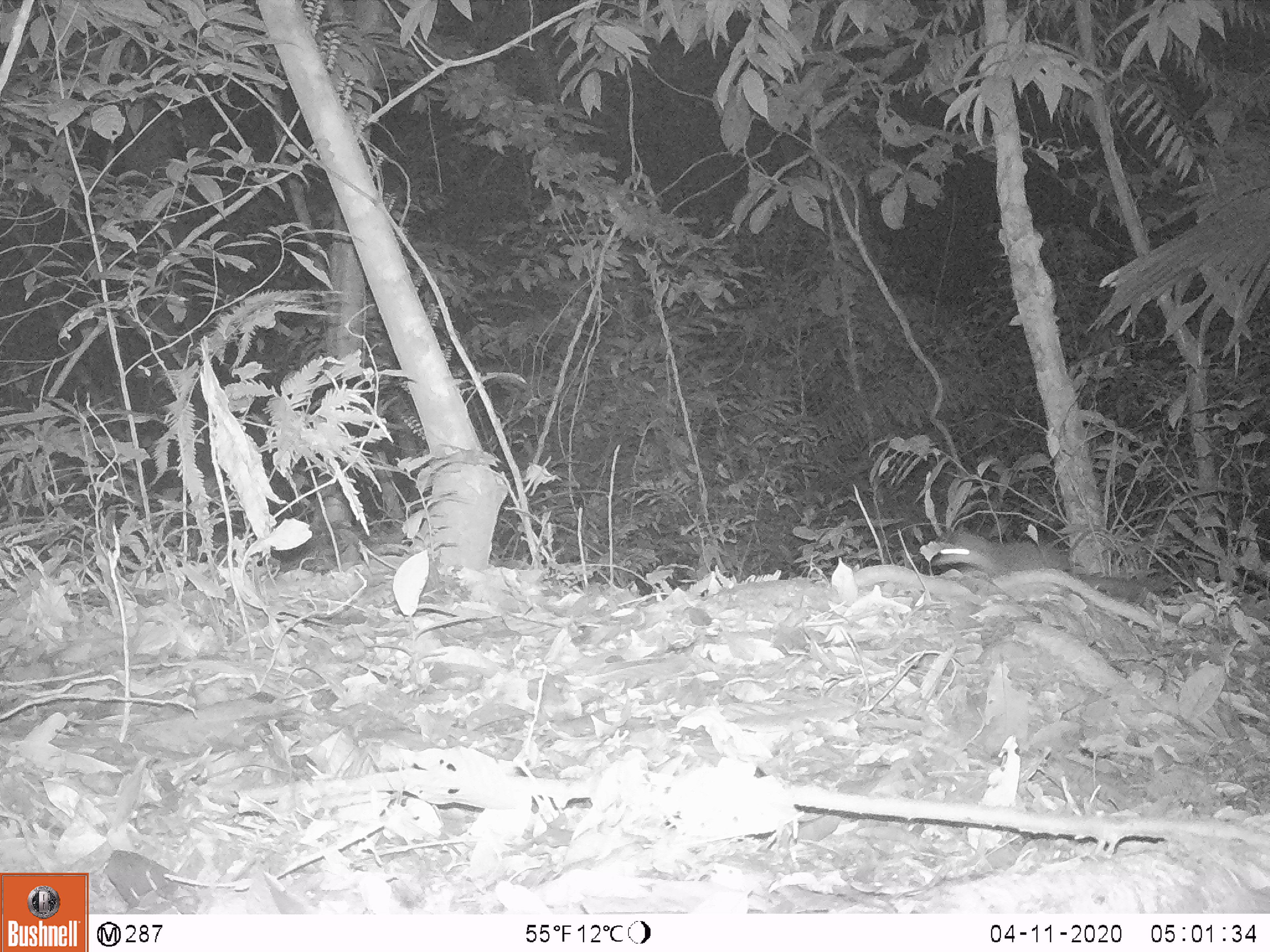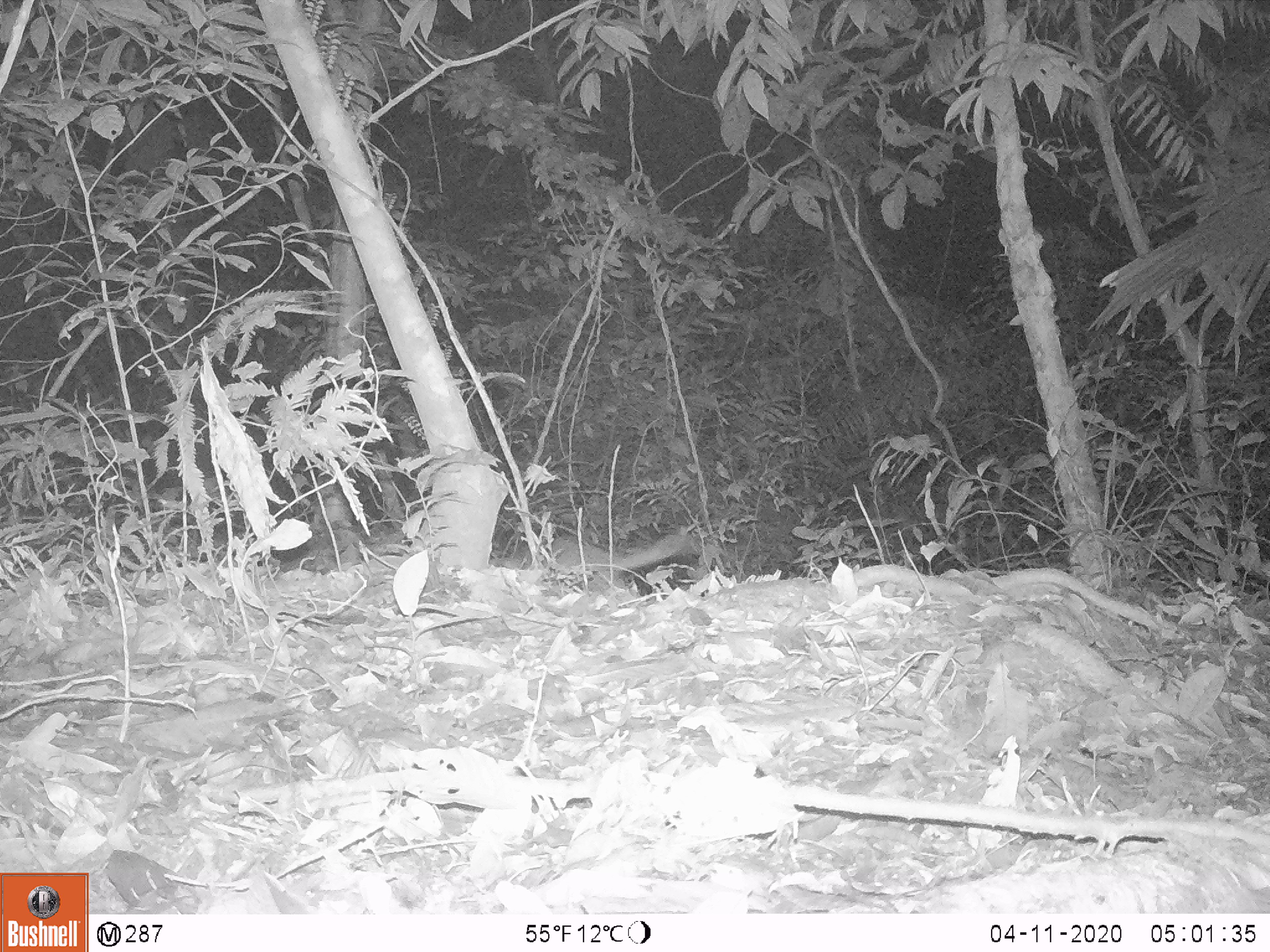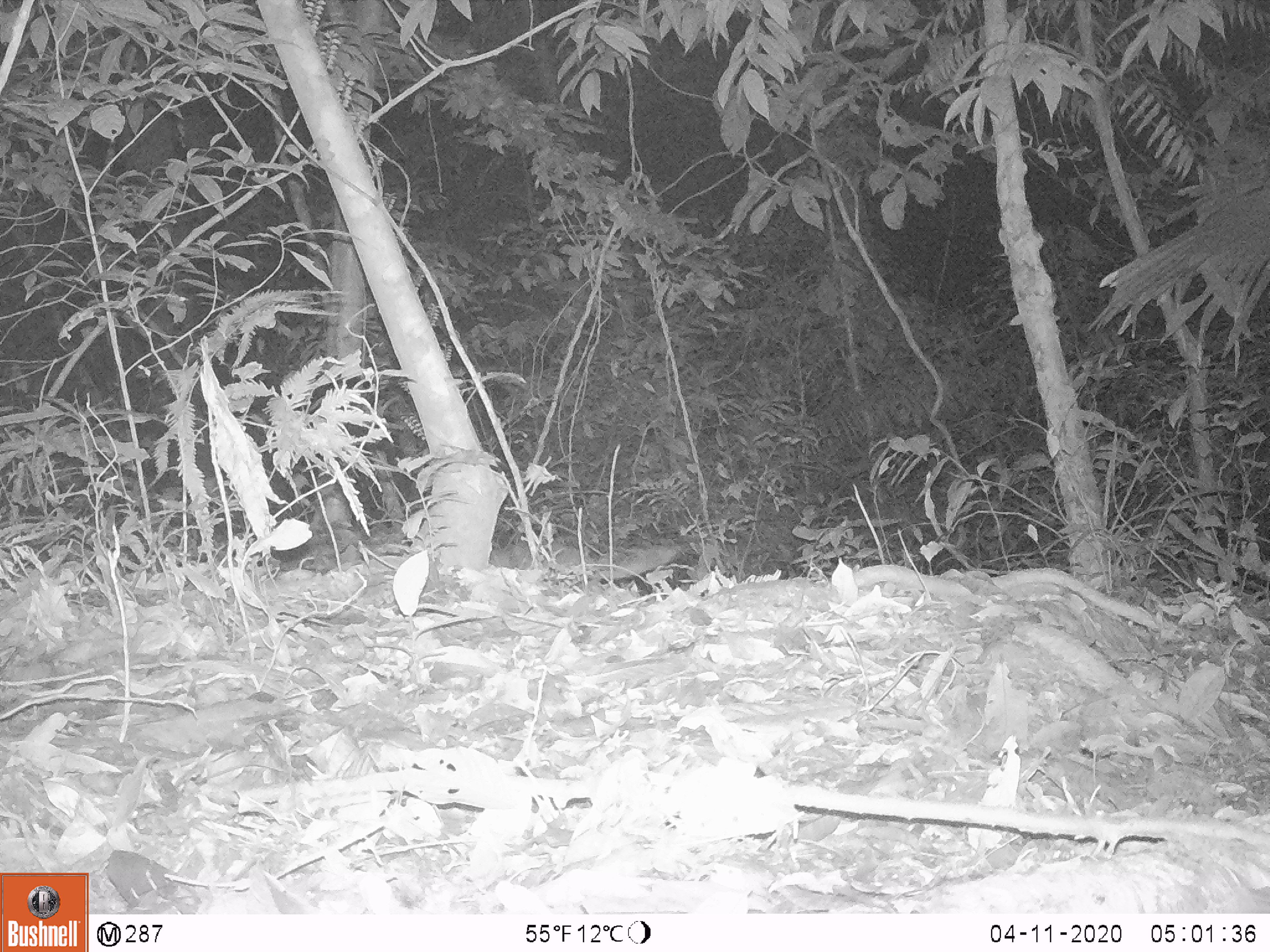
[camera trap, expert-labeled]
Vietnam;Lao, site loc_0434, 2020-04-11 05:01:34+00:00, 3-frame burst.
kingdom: Animalia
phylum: Chordata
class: Mammalia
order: Carnivora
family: Mustelidae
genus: Melogale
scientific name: Melogale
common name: ferret badger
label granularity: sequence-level